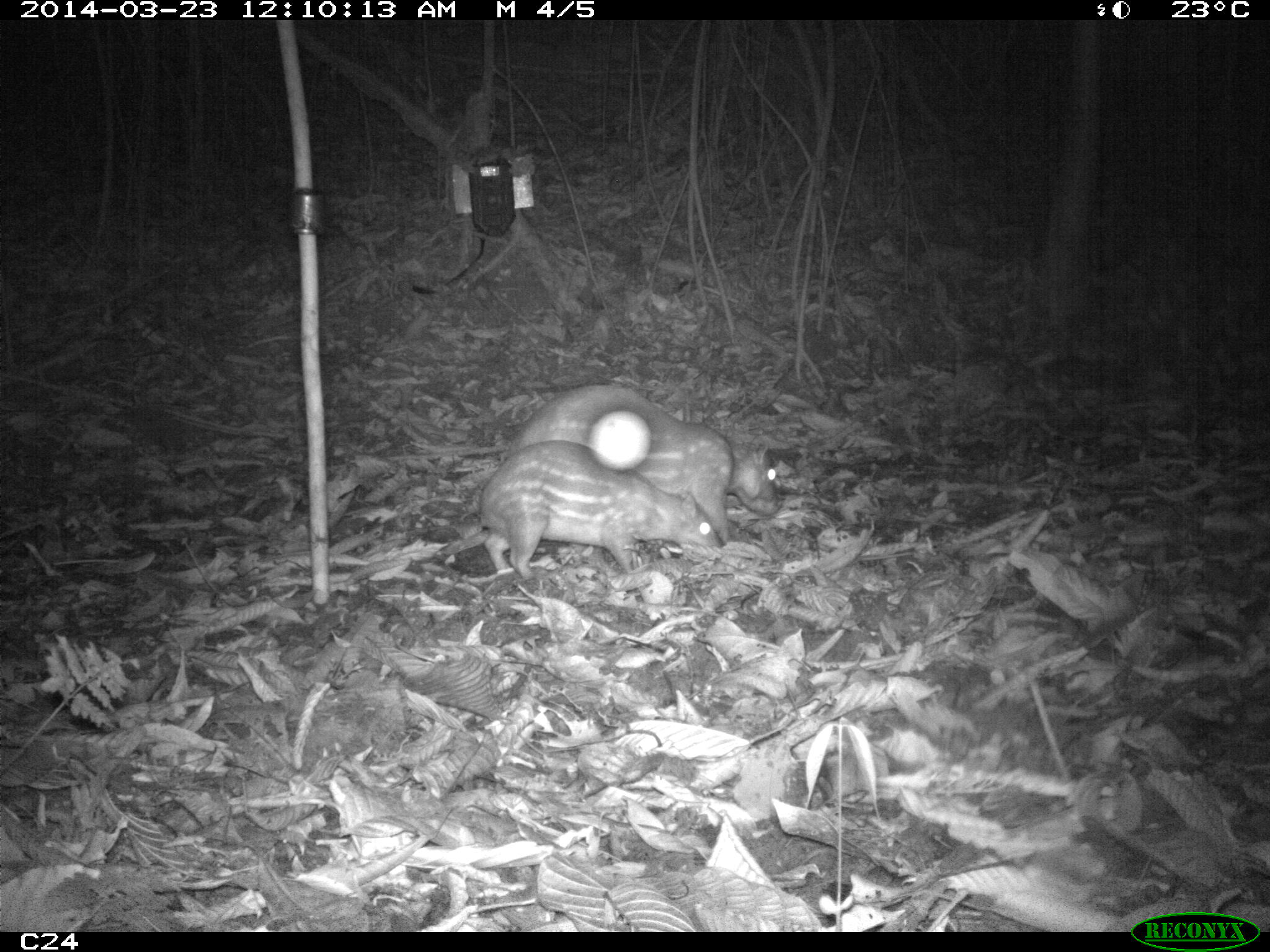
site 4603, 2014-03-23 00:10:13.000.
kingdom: Animalia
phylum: Chordata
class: Mammalia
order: Rodentia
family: Cuniculidae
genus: Cuniculus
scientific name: Cuniculus paca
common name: spotted paca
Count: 2.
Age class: adult.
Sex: female.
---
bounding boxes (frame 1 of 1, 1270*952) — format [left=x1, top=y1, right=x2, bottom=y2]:
cuniculus paca: [left=502, top=384, right=781, bottom=545]; [left=479, top=439, right=724, bottom=581]